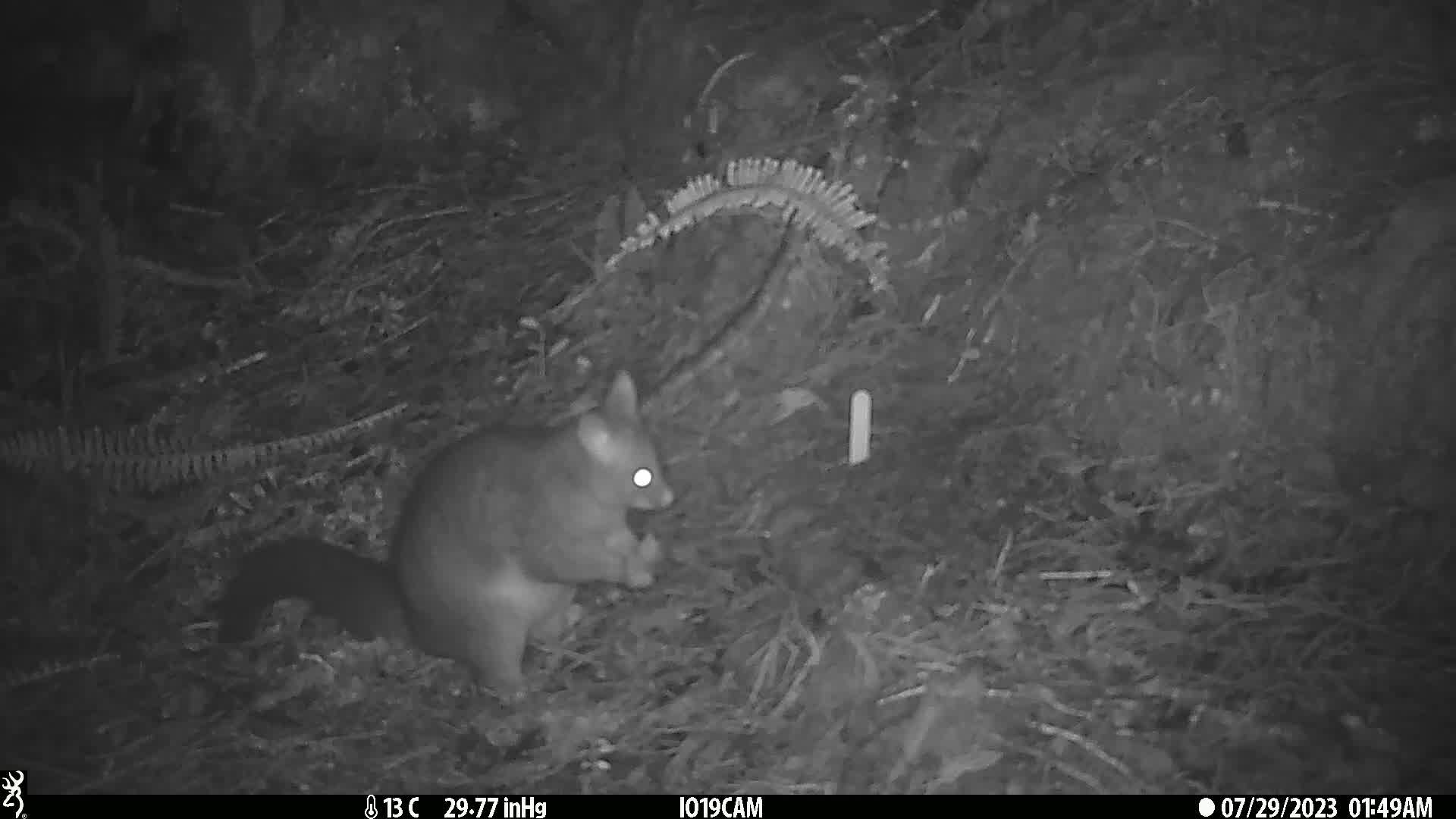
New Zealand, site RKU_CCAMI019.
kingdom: Animalia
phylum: Chordata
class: Mammalia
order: Diprotodontia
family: Phalangeridae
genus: Trichosurus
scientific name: Trichosurus vulpecula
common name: common brushtail possum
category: possum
Possum (common brushtail possum) (Trichosurus vulpecula).